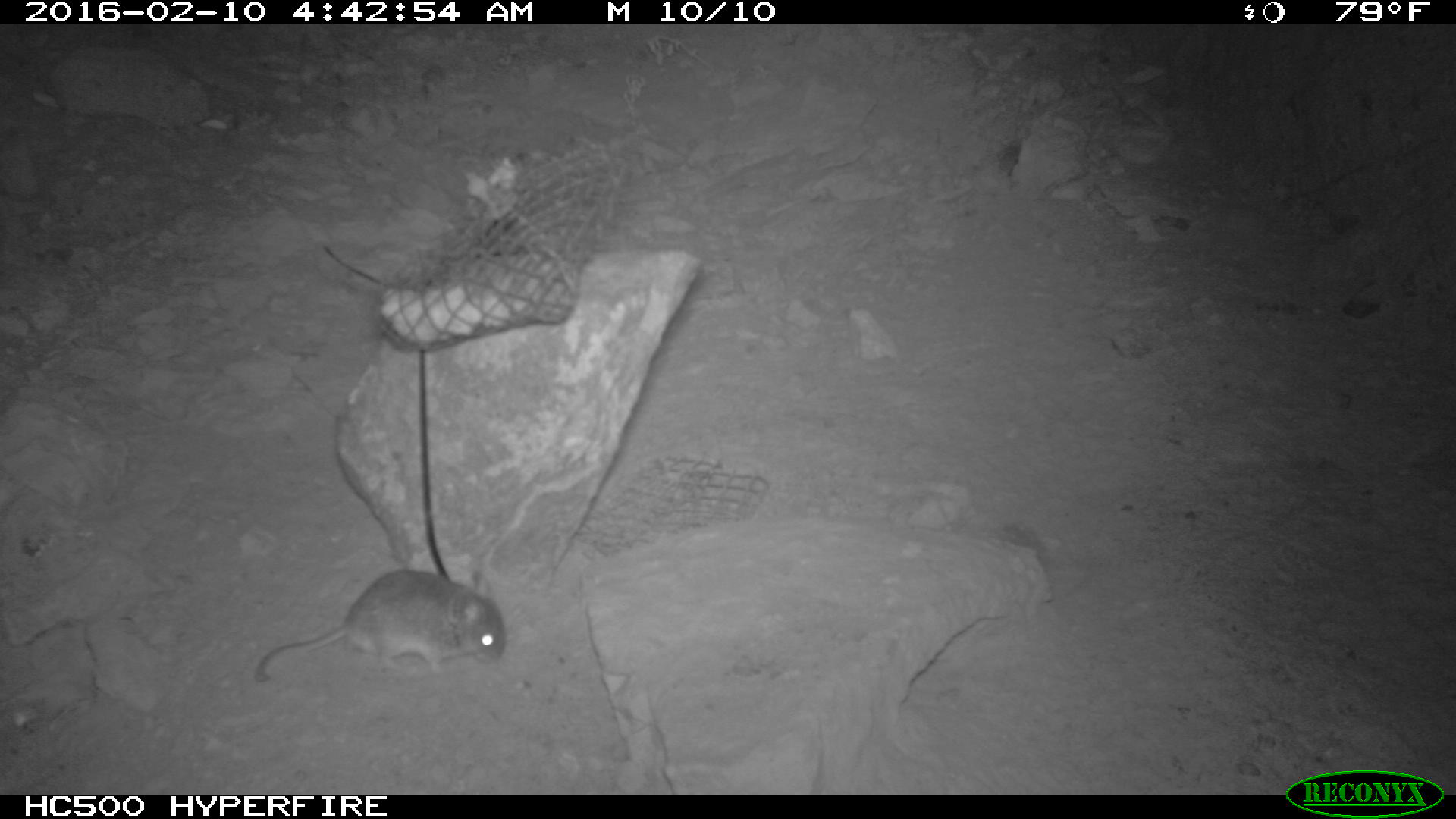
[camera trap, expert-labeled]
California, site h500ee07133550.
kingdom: Animalia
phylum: Chordata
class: Mammalia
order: Rodentia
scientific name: Rodentia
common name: rodent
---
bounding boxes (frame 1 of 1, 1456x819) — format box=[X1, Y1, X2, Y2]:
rodent: box=[253, 566, 507, 685]